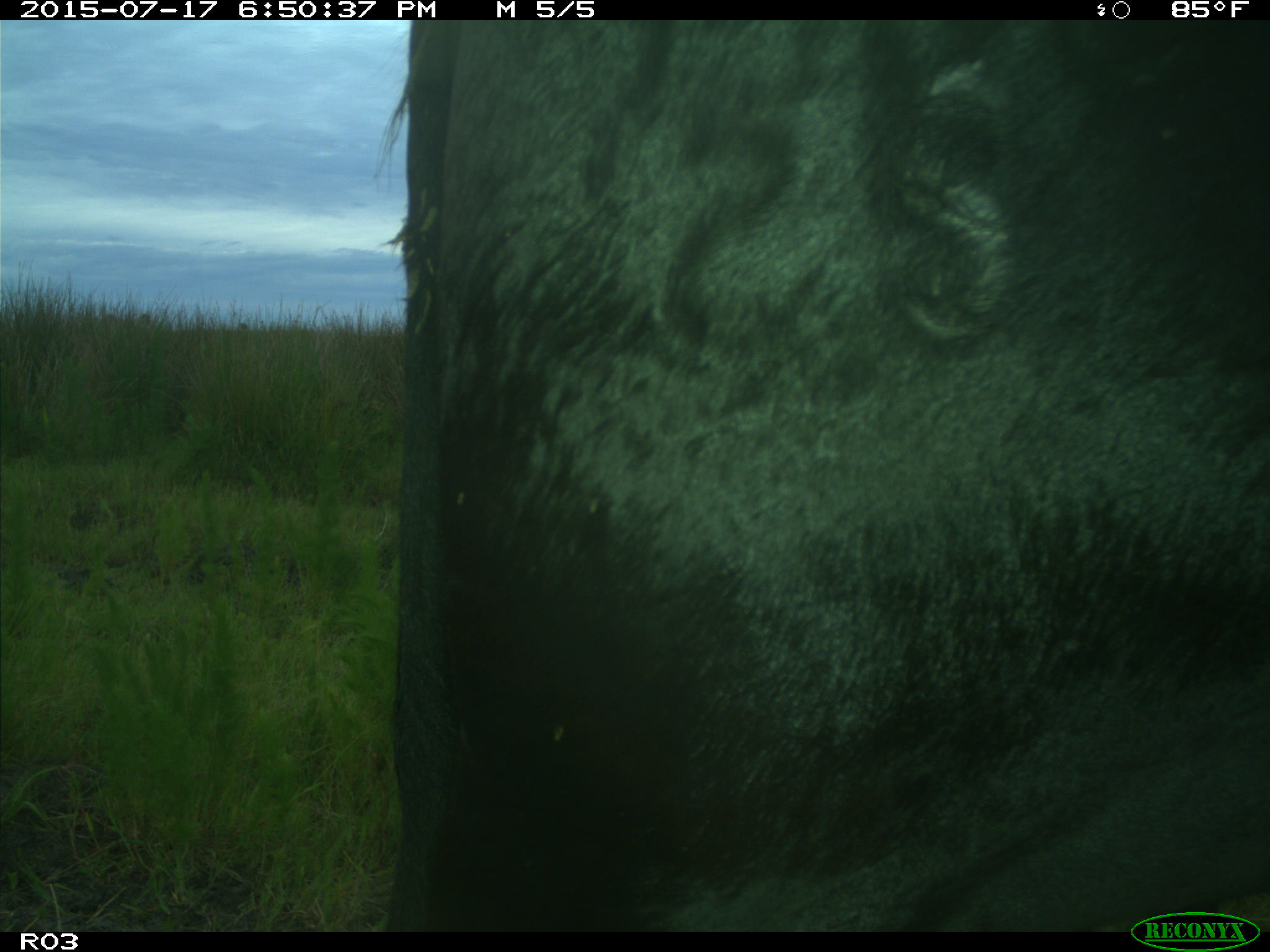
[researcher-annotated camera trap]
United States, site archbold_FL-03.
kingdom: Animalia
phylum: Chordata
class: Mammalia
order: Artiodactyla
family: Bovidae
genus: Bos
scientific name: Bos taurus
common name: domestic cow